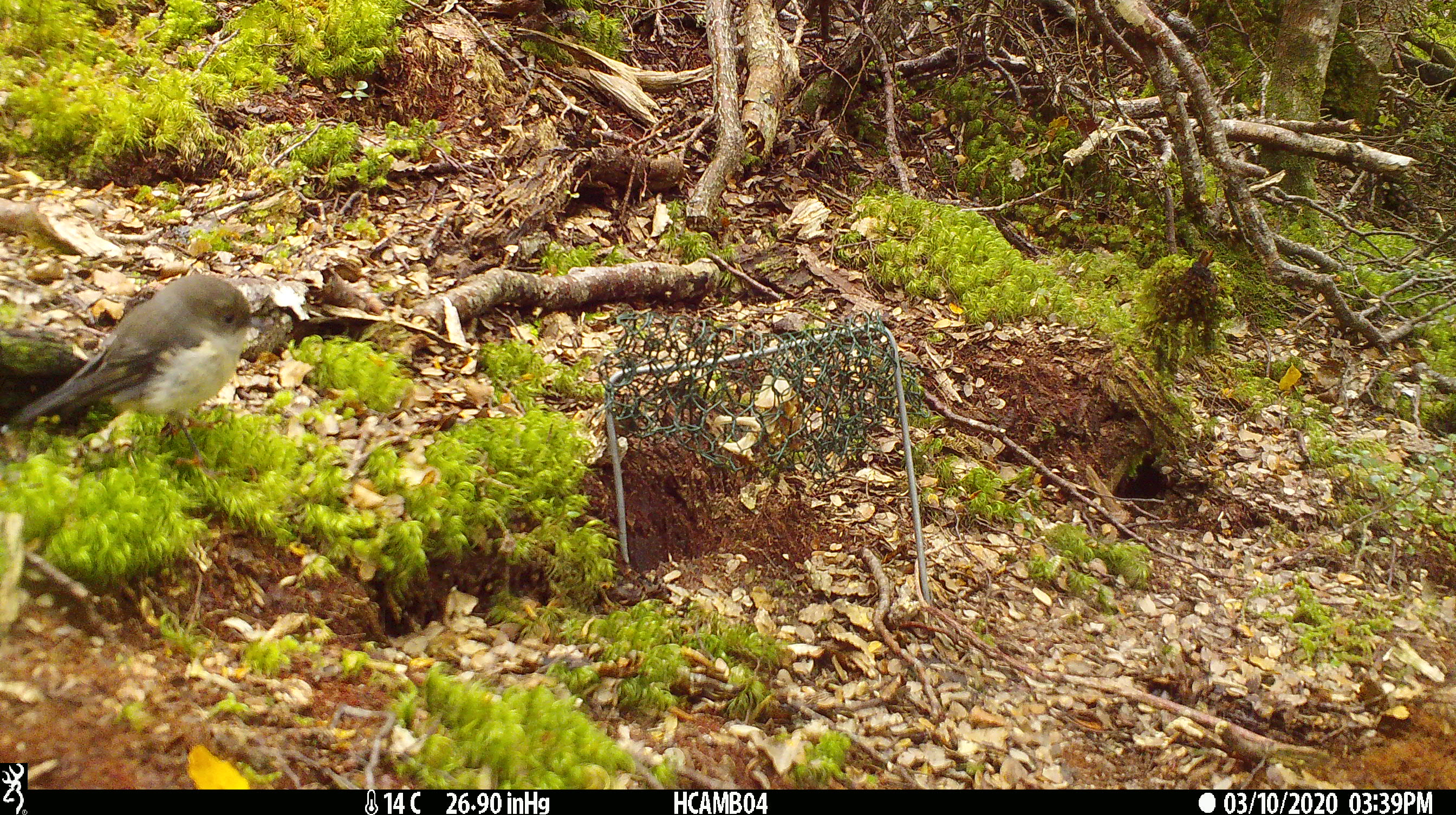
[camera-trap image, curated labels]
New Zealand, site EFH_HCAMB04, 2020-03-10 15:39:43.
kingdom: Animalia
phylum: Chordata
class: Aves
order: Passeriformes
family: Petroicidae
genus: Petroica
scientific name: Petroica macrocephala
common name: tomtit